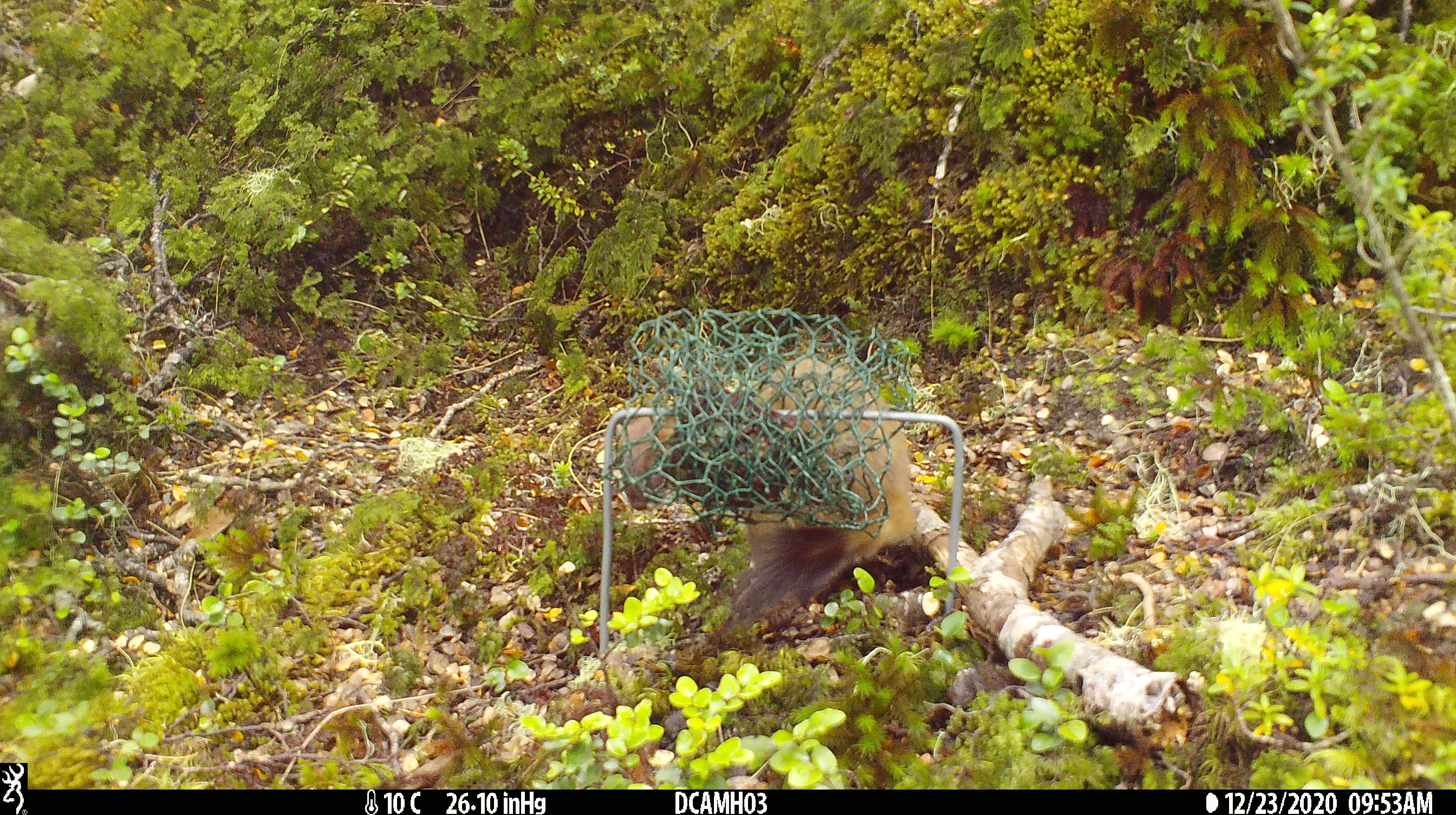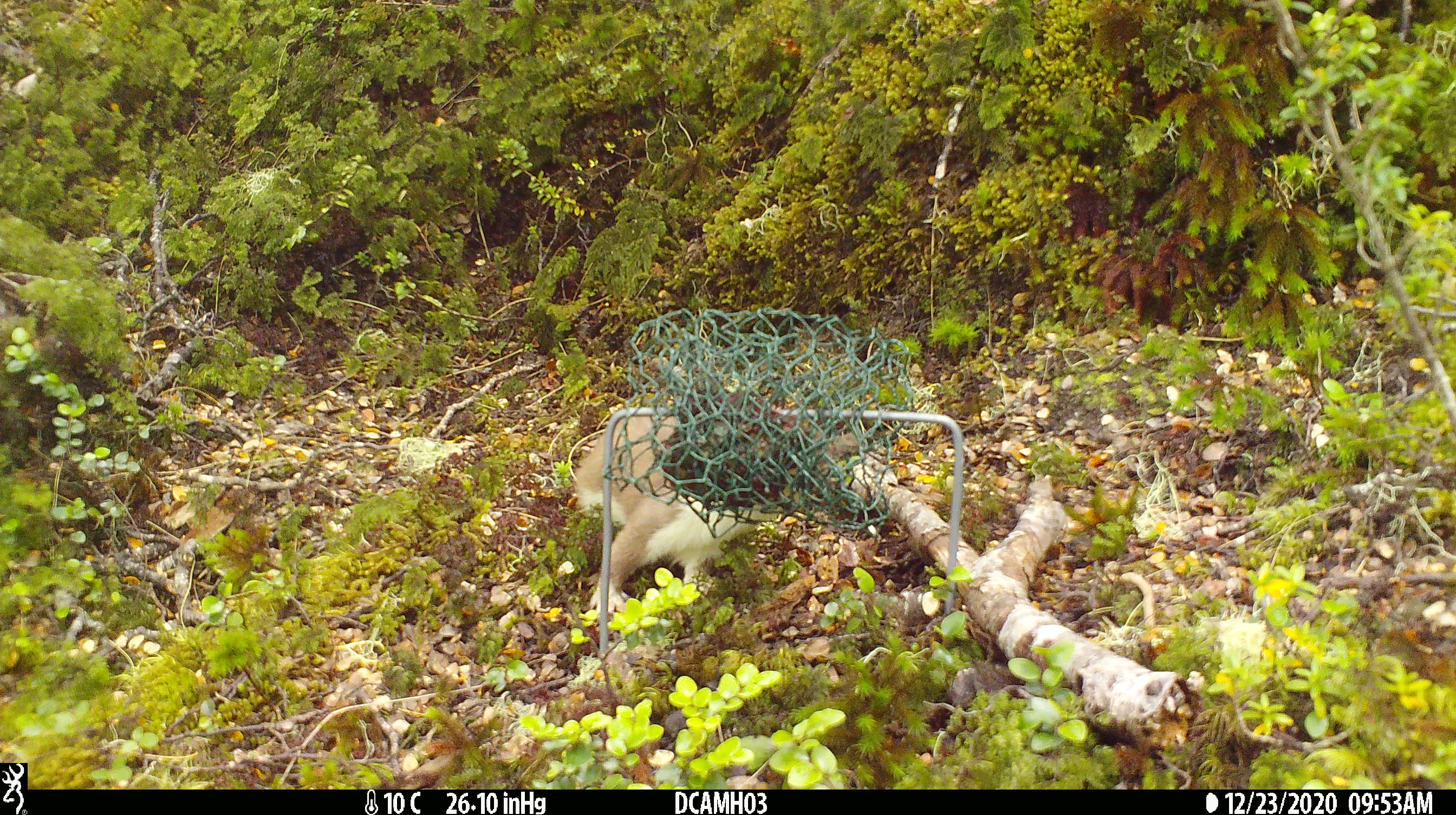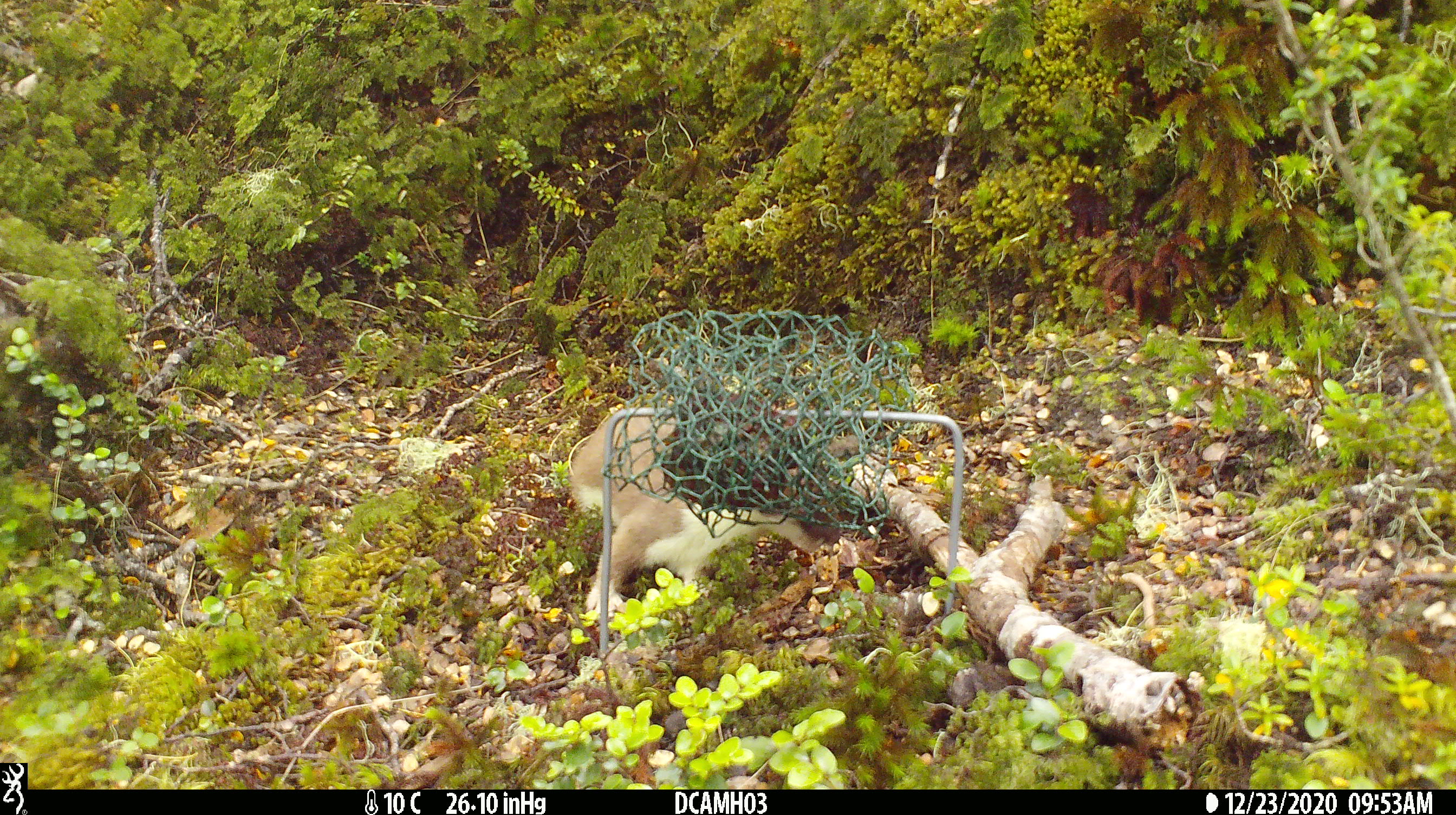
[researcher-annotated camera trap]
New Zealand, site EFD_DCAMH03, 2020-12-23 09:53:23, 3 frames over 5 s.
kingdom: Animalia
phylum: Chordata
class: Mammalia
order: Carnivora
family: Mustelidae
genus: Mustela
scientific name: Mustela erminea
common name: stoat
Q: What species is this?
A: Stoat (Mustela erminea).